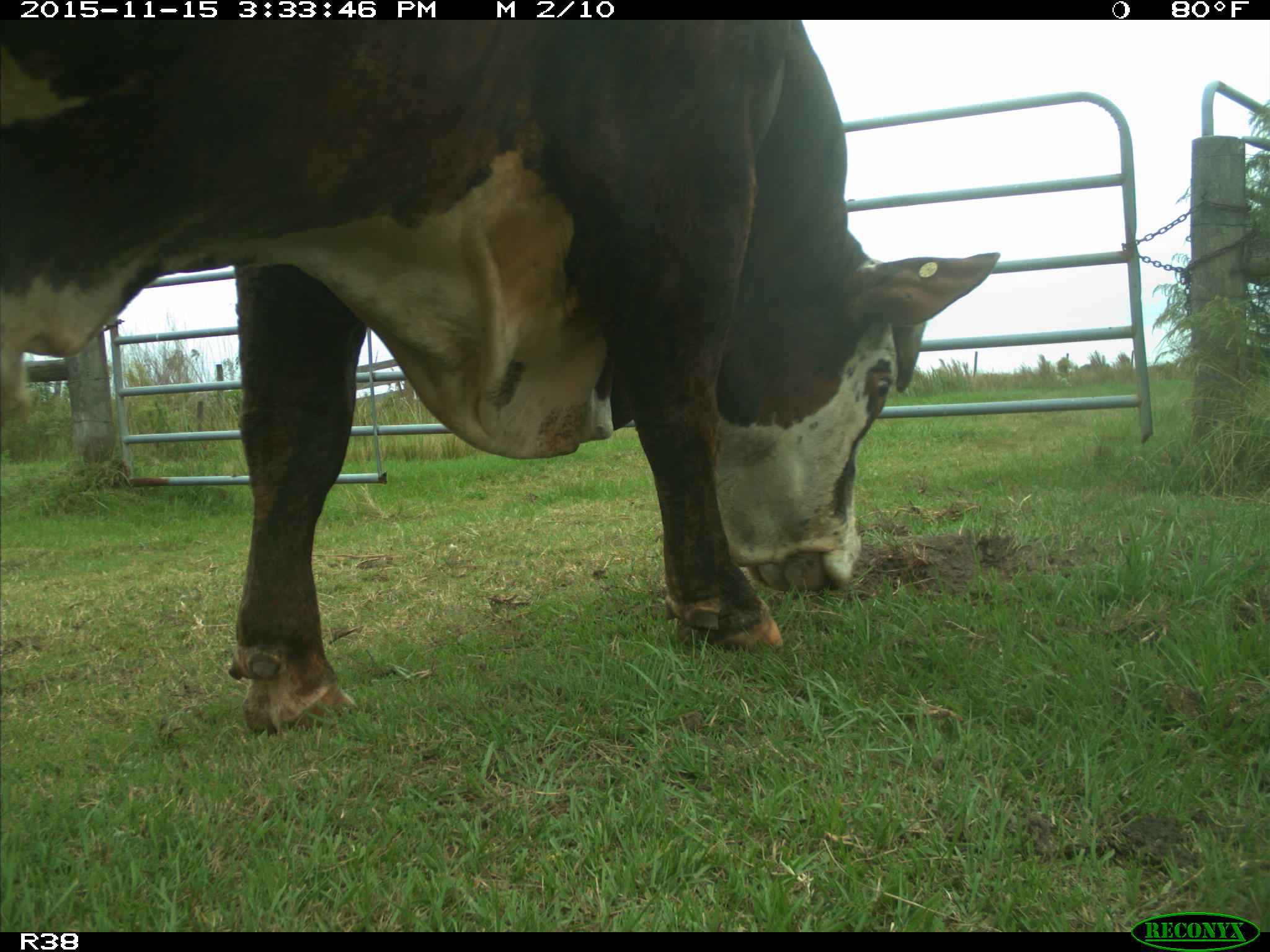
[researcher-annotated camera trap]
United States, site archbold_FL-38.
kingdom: Animalia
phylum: Chordata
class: Mammalia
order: Artiodactyla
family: Bovidae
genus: Bos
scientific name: Bos taurus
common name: domestic cow